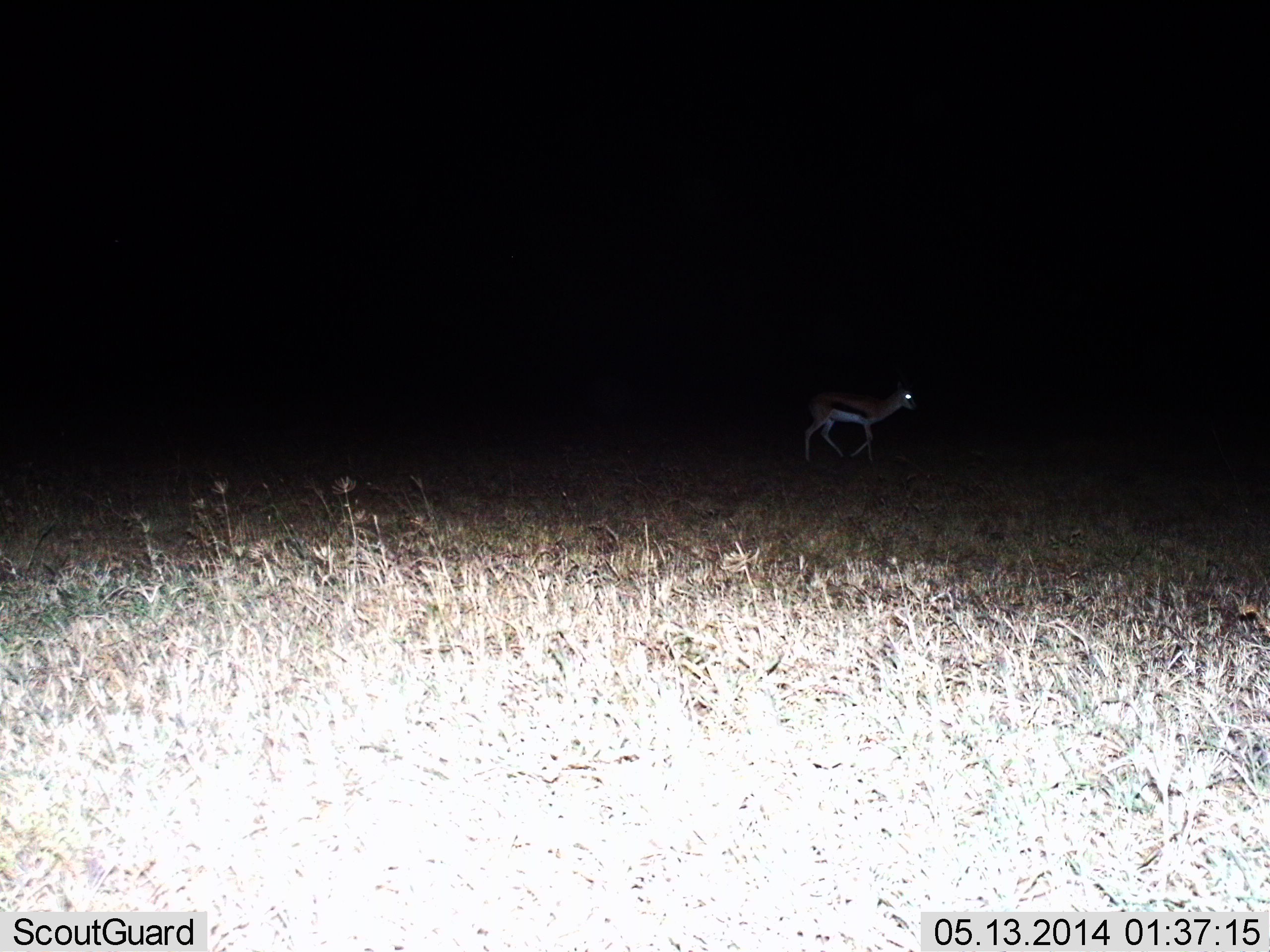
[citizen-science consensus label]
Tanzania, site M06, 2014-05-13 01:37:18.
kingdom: Animalia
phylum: Chordata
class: Mammalia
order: Artiodactyla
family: Bovidae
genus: Eudorcas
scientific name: Eudorcas thomsonii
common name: thomson's gazelle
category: gazellethomsons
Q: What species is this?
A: Gazellethomsons (thomson's gazelle) (Eudorcas thomsonii).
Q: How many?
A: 1.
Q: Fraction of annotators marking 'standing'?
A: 18%.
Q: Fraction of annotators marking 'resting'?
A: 0%.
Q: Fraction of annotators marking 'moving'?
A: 82%.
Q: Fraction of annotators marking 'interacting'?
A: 0%.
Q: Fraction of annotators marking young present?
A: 0%.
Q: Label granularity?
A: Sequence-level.